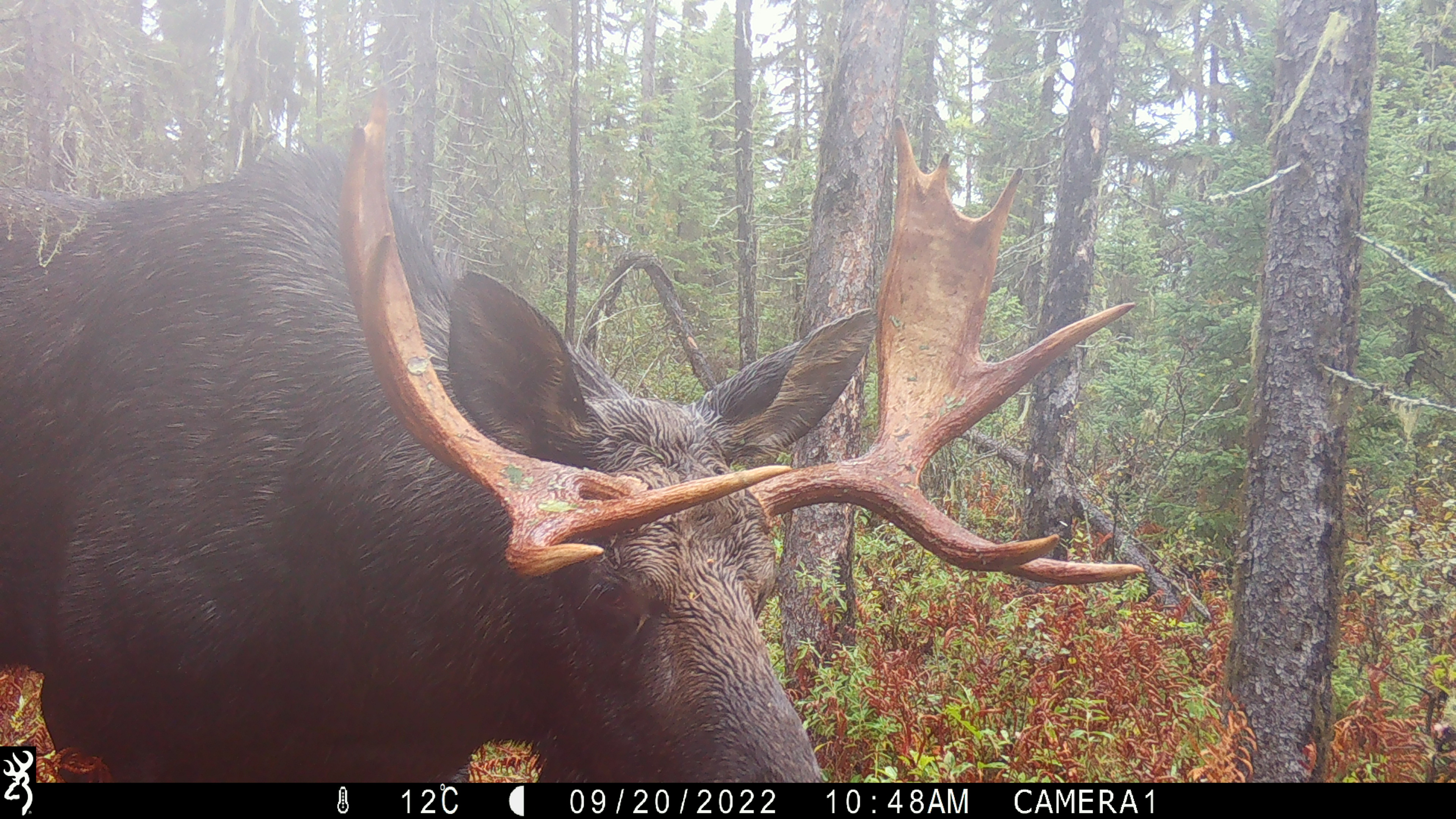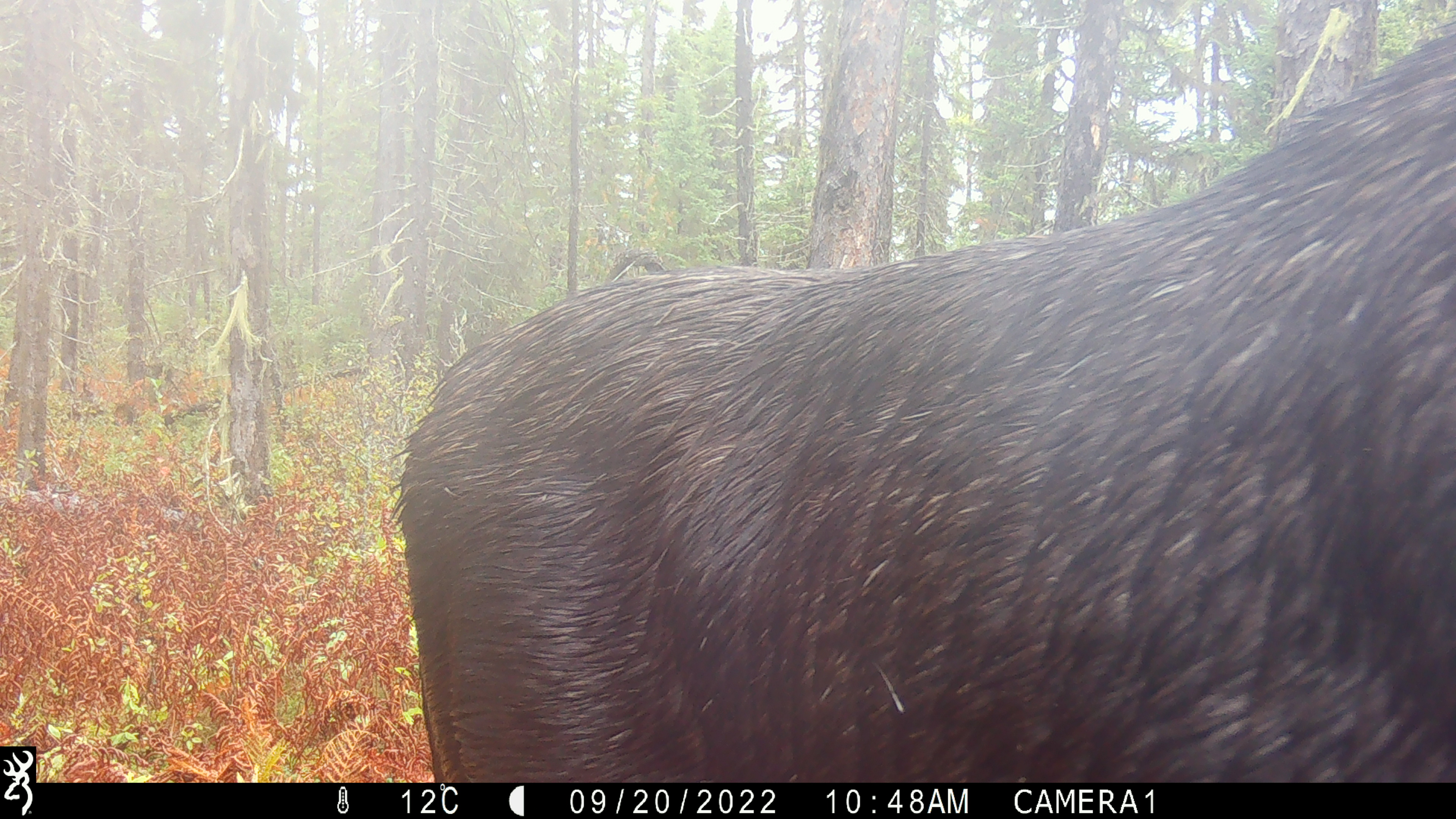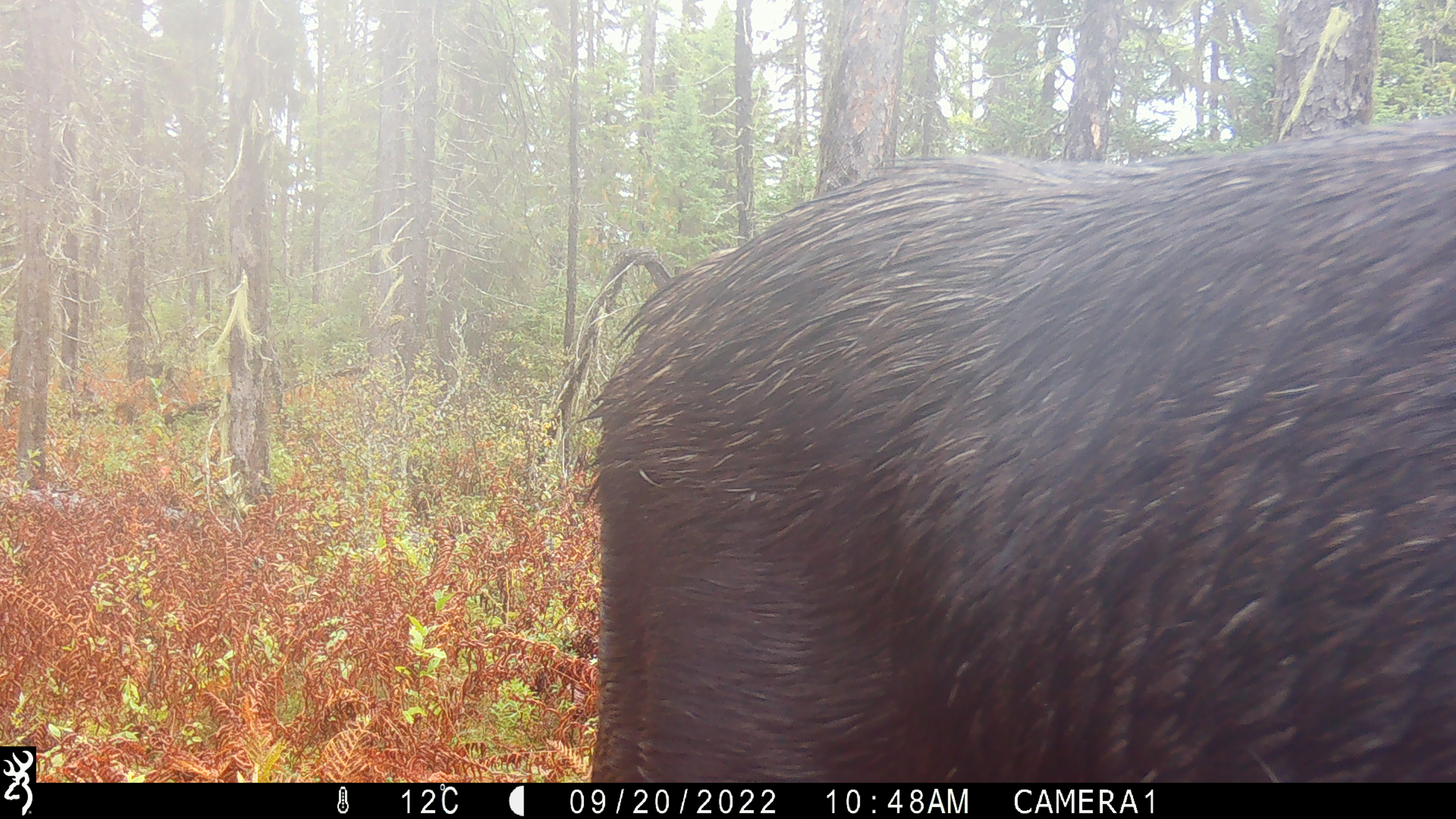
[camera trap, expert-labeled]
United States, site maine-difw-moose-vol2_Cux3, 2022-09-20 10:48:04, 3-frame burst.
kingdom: Animalia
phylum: Chordata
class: Mammalia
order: Artiodactyla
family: Cervidae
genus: Alces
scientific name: Alces alces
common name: moose